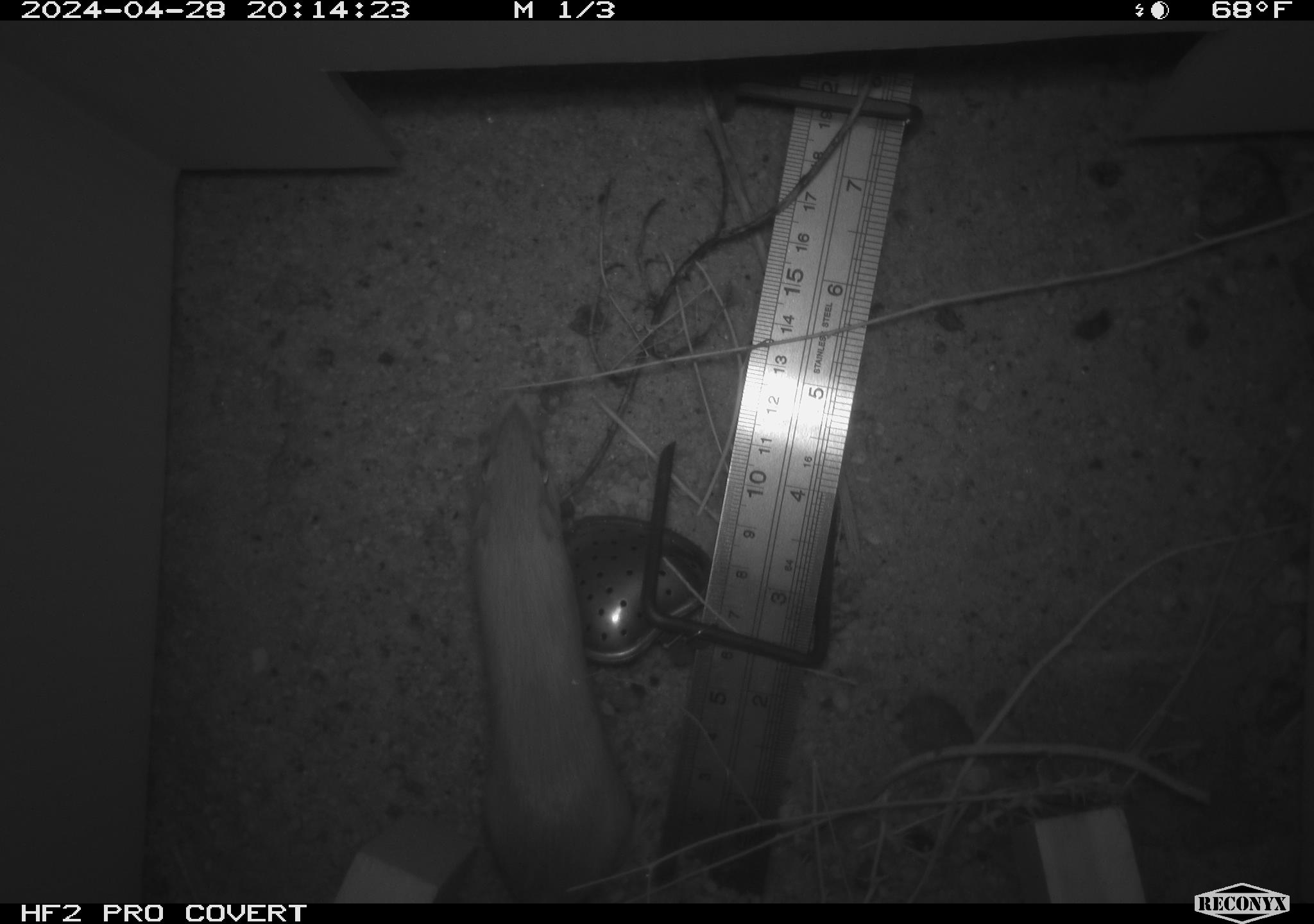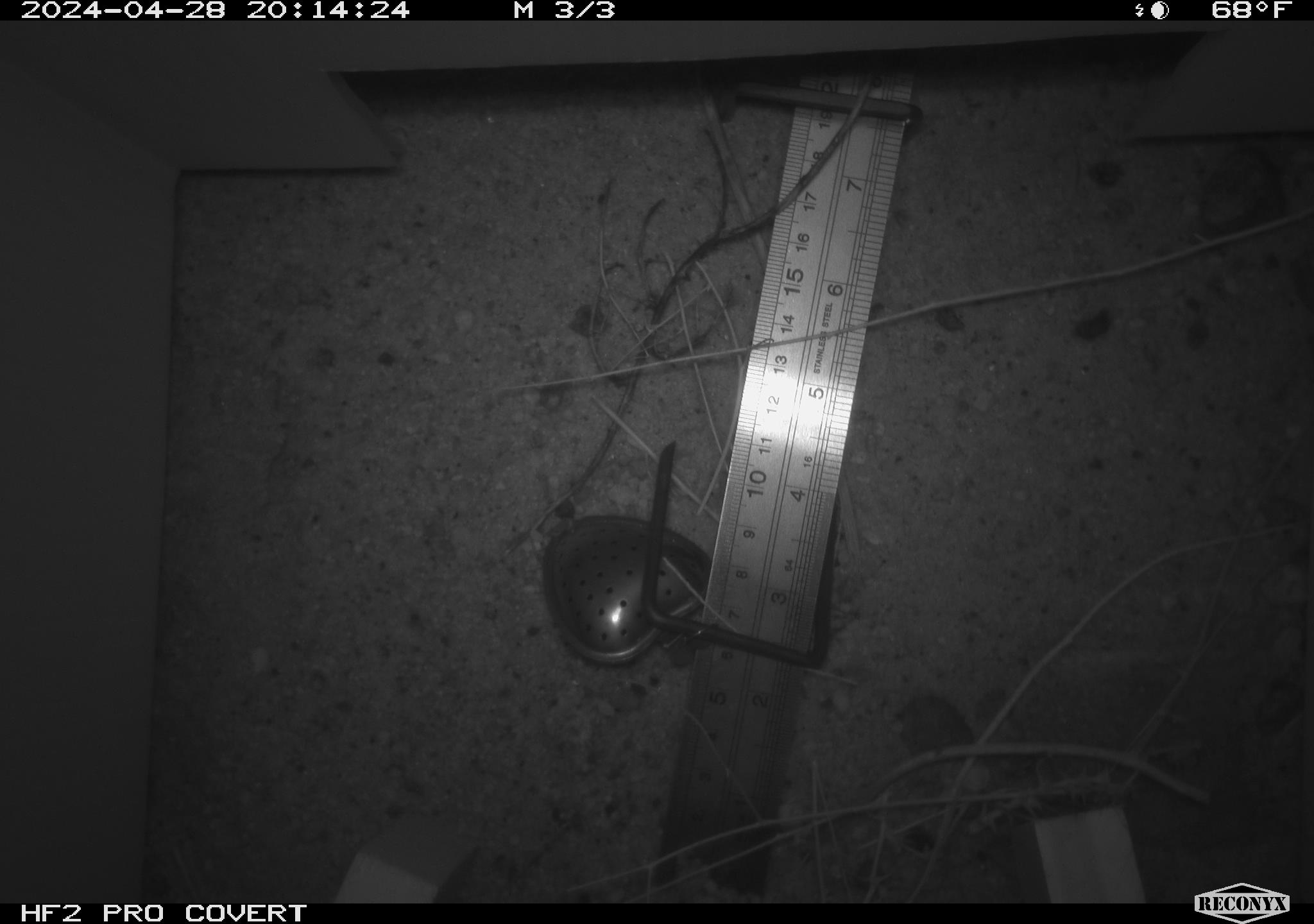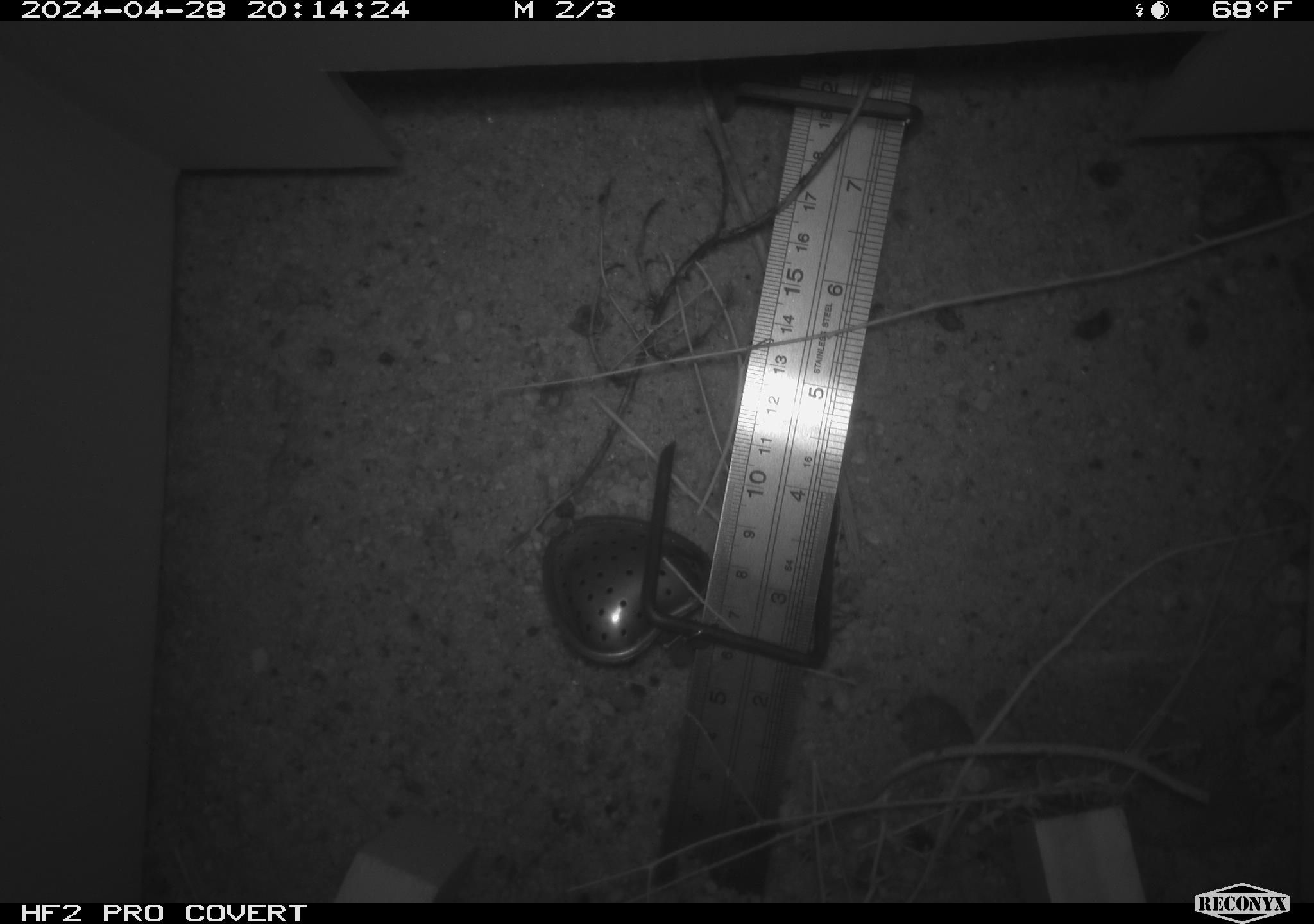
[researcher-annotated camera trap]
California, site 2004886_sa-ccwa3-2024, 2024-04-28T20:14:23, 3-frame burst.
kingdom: Animalia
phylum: Chordata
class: Mammalia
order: Rodentia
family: Heteromyidae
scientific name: Heteromyidae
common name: kangaroo rats and pocket mice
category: heteromyidae family